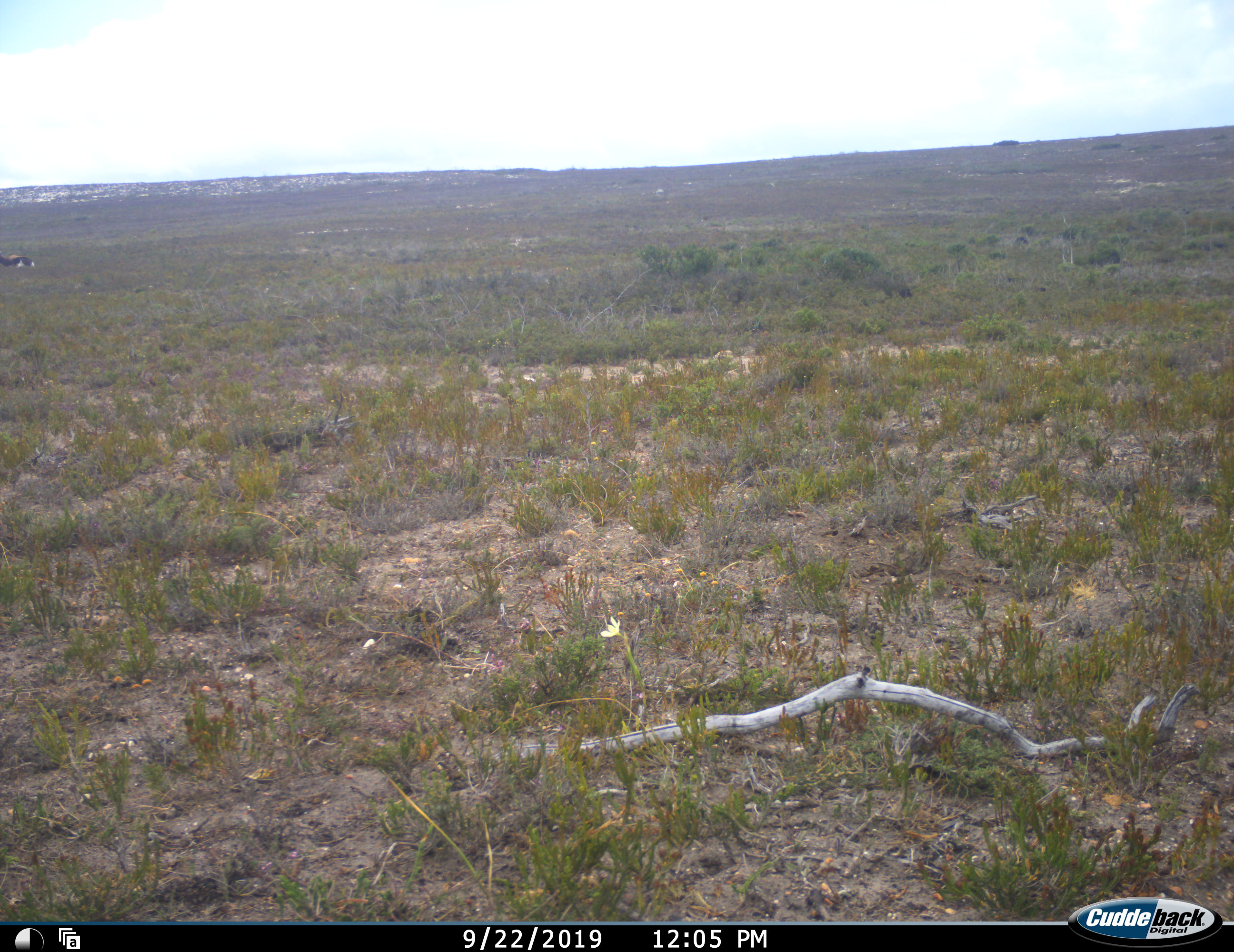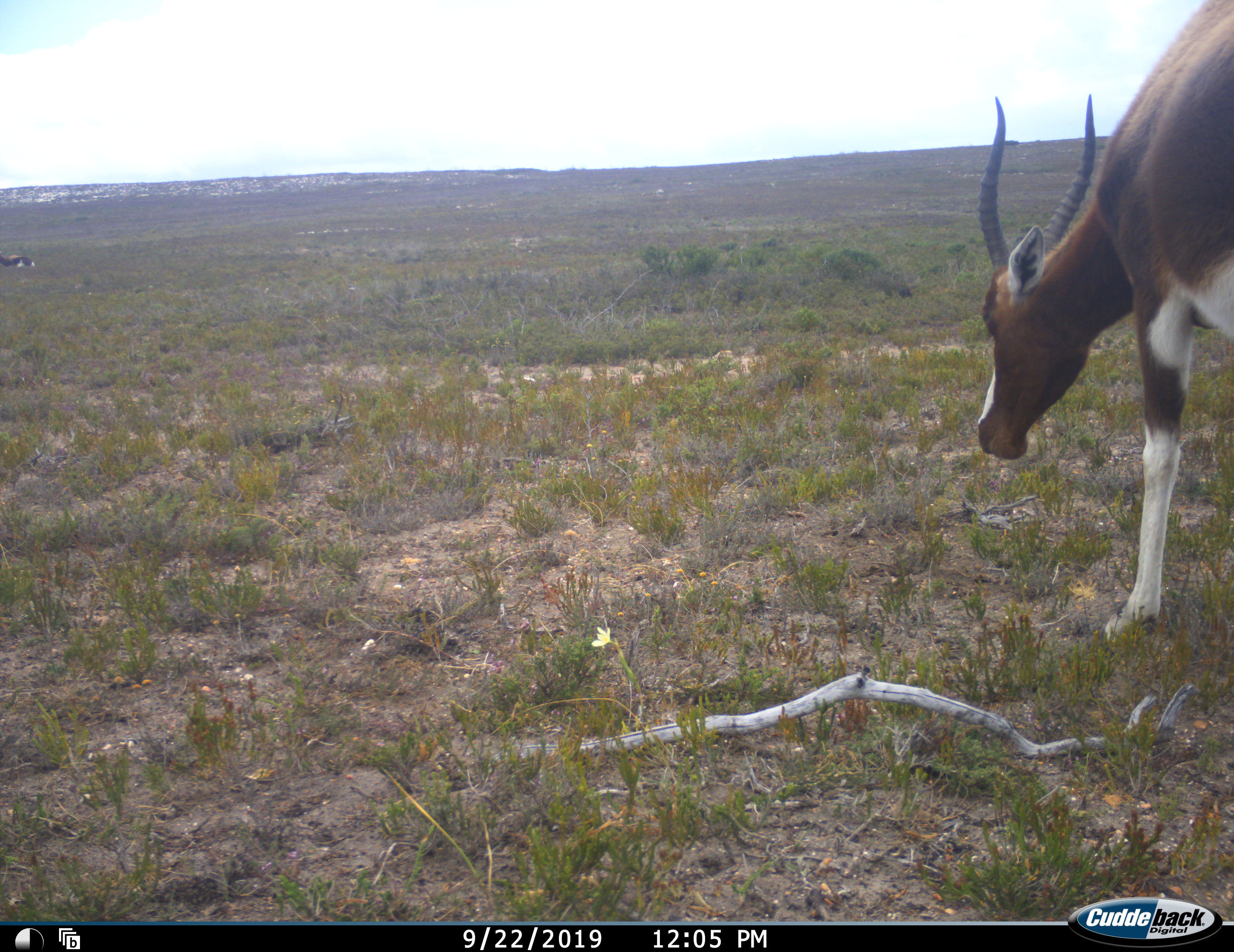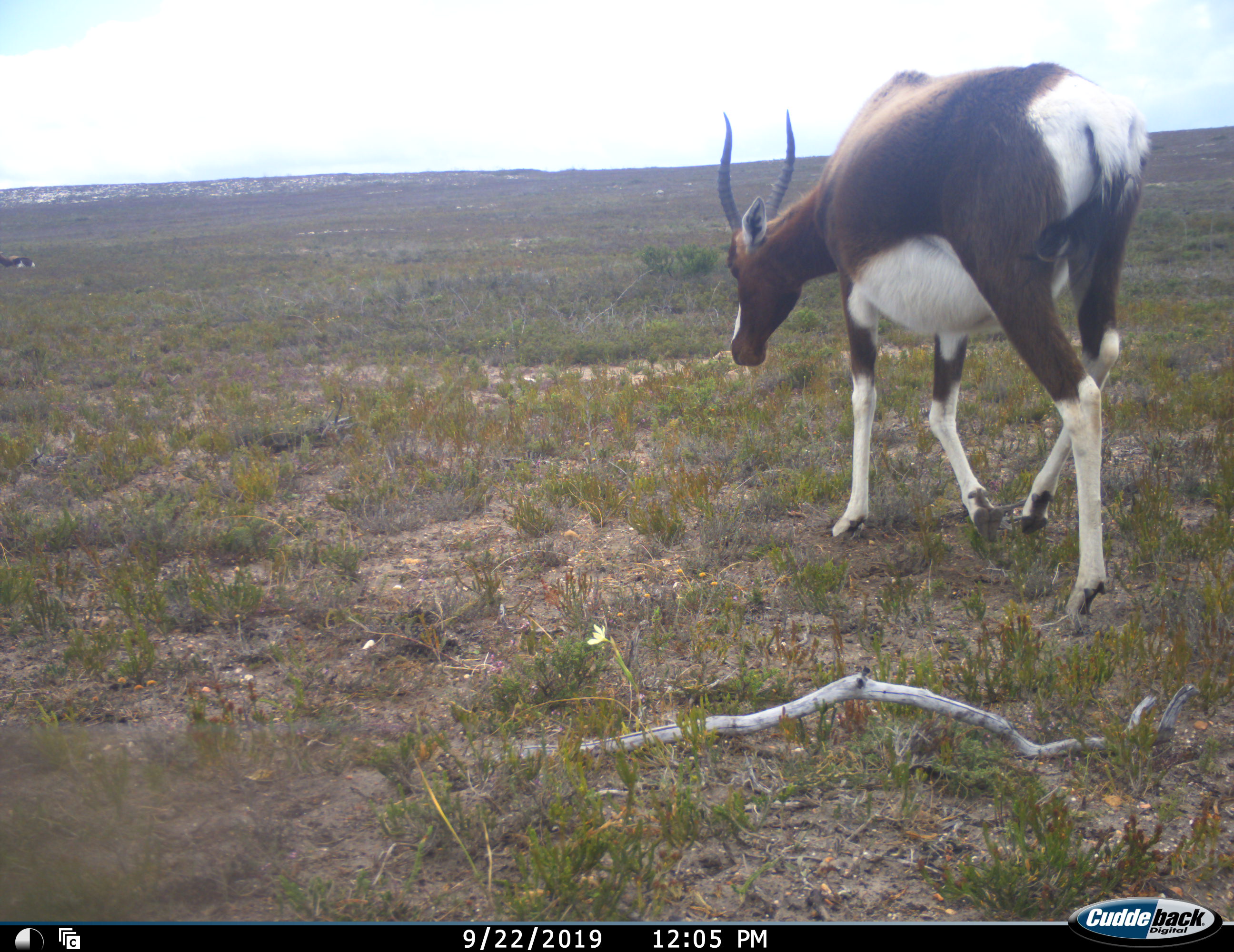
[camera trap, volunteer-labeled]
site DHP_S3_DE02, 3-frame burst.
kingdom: Animalia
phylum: Chordata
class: Mammalia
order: Artiodactyla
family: Bovidae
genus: Damaliscus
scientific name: Damaliscus pygargus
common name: bontebok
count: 1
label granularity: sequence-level